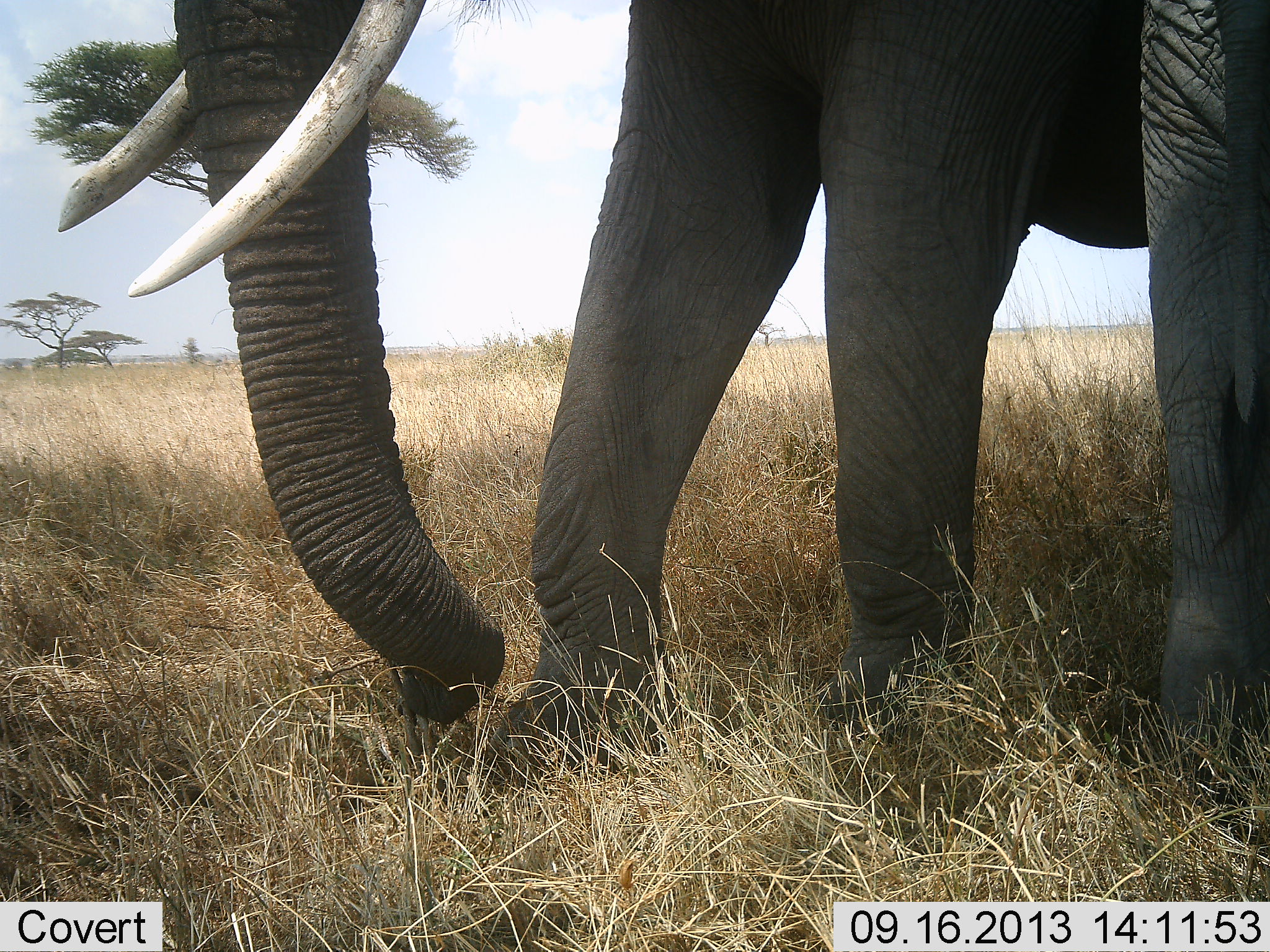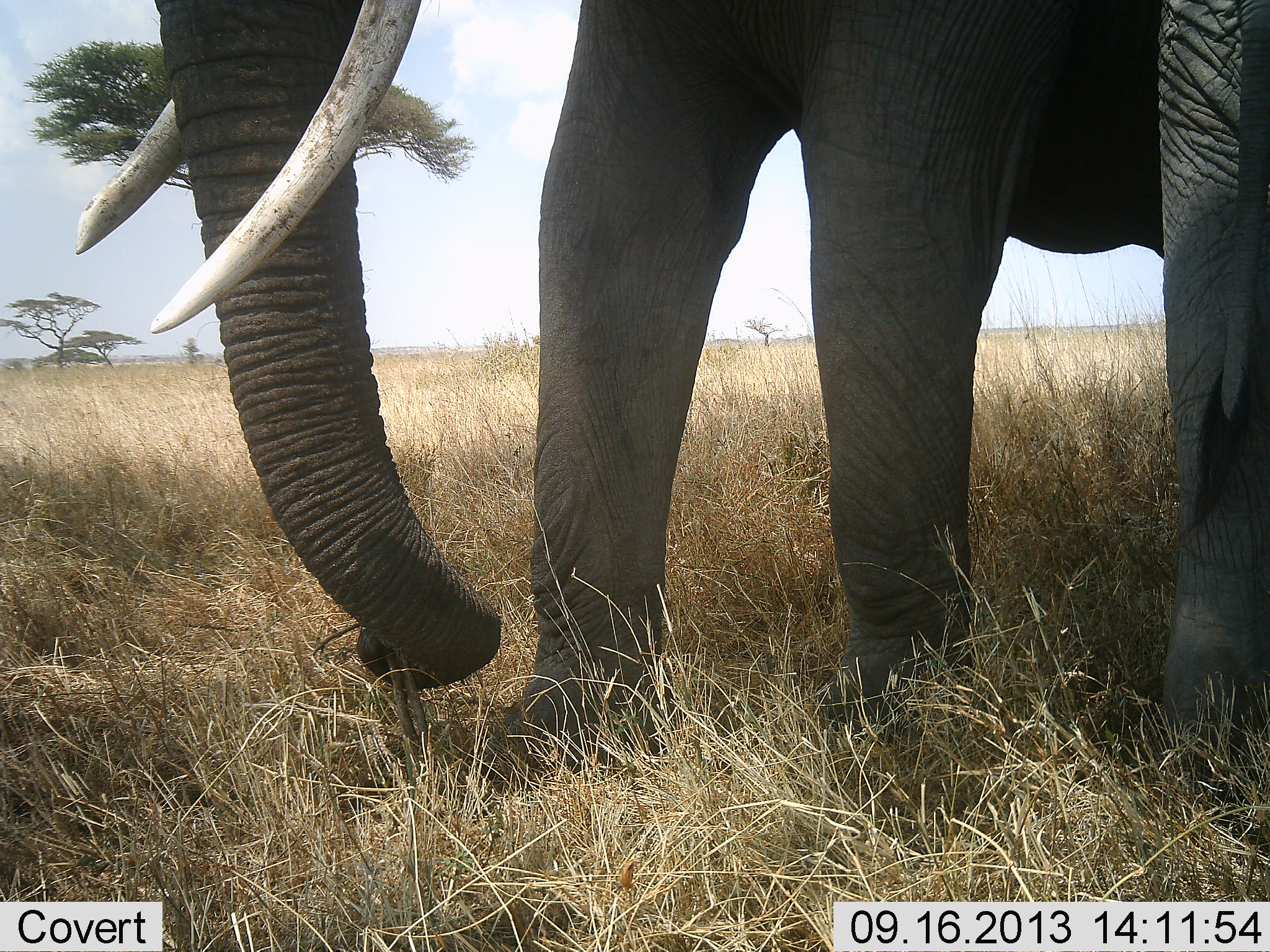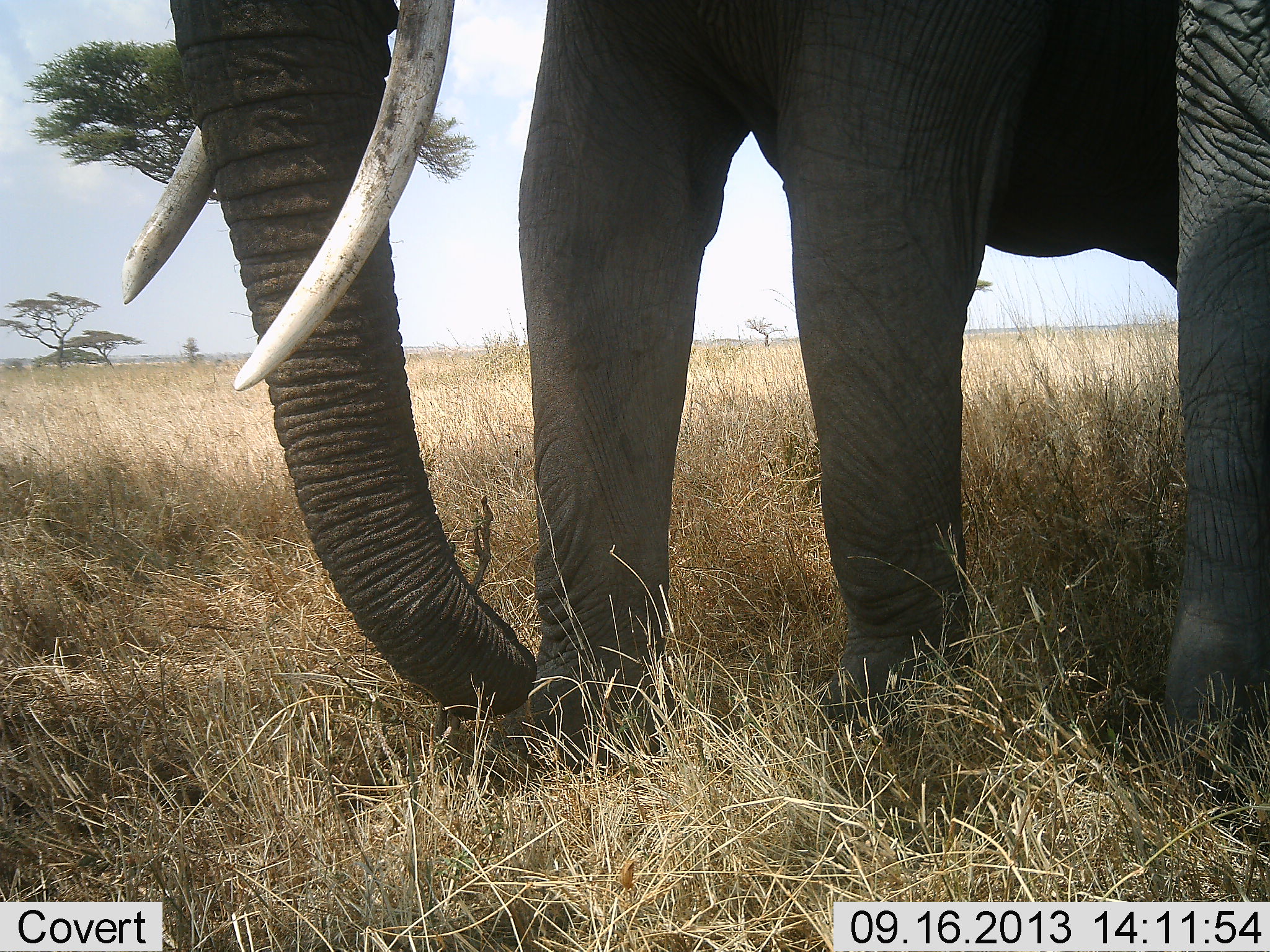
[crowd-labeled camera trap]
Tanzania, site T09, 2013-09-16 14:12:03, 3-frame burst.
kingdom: Animalia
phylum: Chordata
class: Mammalia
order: Proboscidea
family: Elephantidae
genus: Loxodonta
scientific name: Loxodonta africana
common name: african bush elephant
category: elephant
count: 2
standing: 64%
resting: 6%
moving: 9%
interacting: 3%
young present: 9%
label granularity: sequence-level